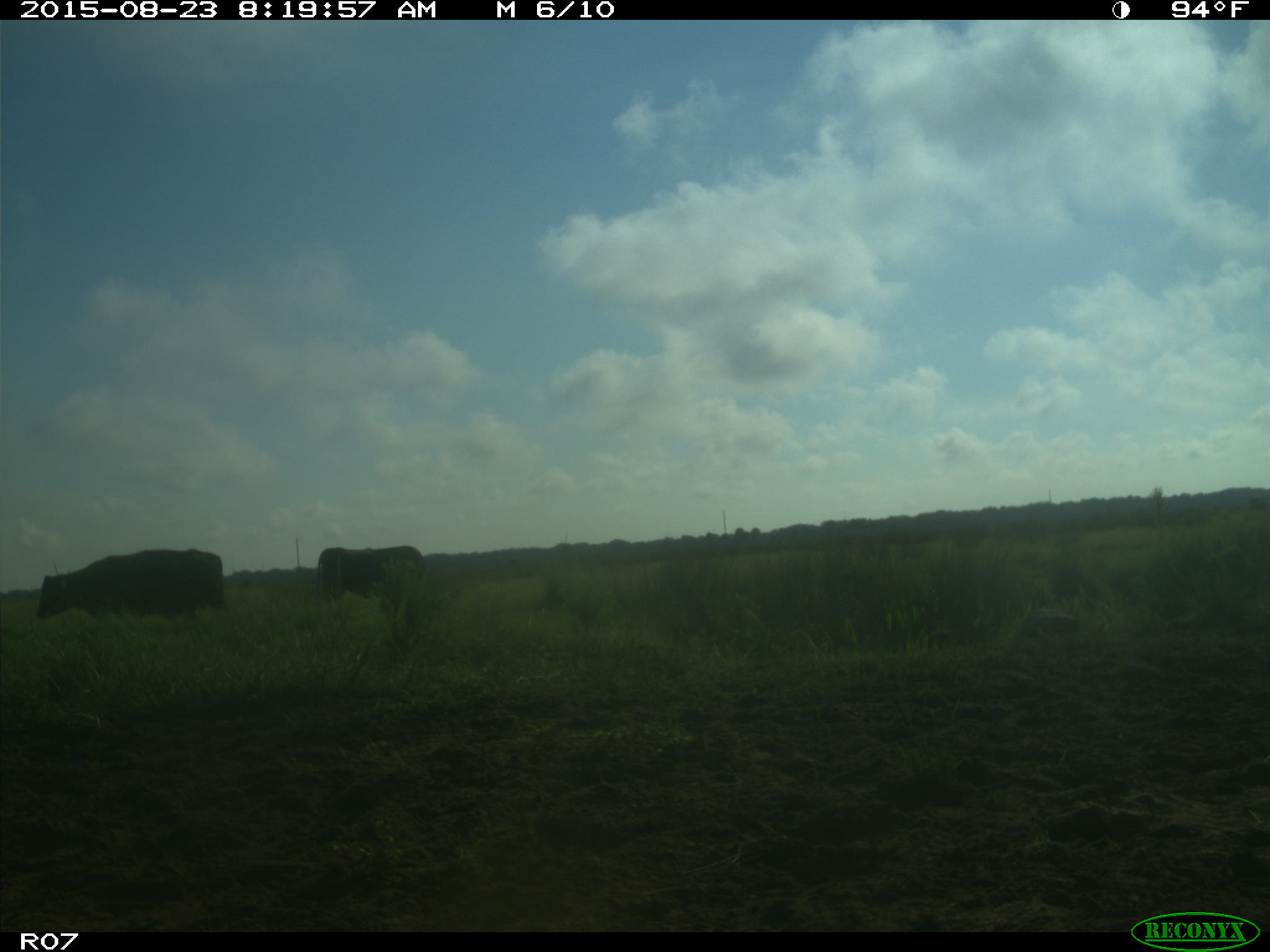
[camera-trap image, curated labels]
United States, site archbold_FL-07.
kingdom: Animalia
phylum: Chordata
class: Mammalia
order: Artiodactyla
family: Bovidae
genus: Bos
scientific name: Bos taurus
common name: domestic cow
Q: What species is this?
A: Bos taurus (domestic cow).